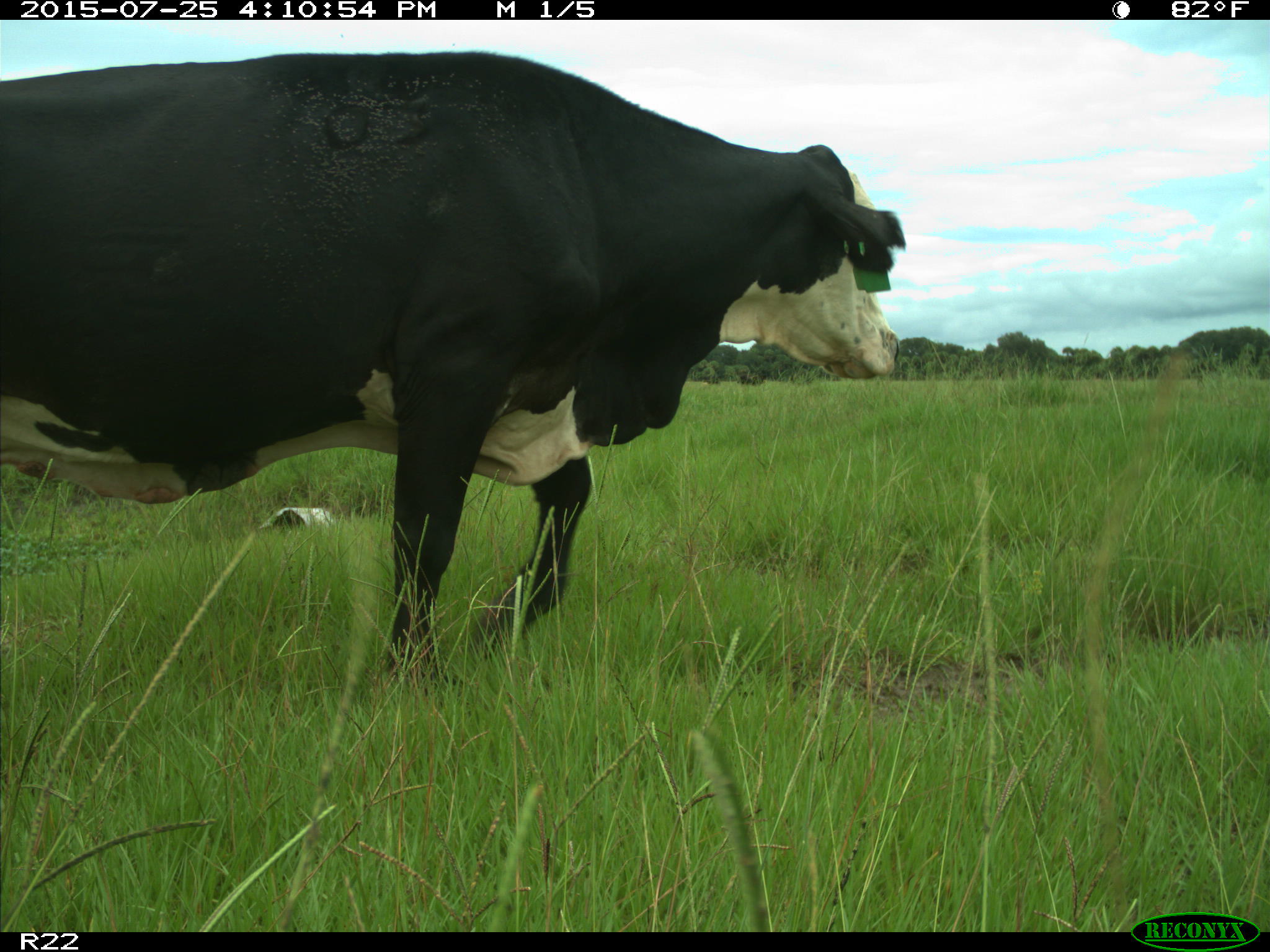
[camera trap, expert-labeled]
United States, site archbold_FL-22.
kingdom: Animalia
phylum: Chordata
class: Mammalia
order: Artiodactyla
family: Bovidae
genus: Bos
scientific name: Bos taurus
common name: domestic cow